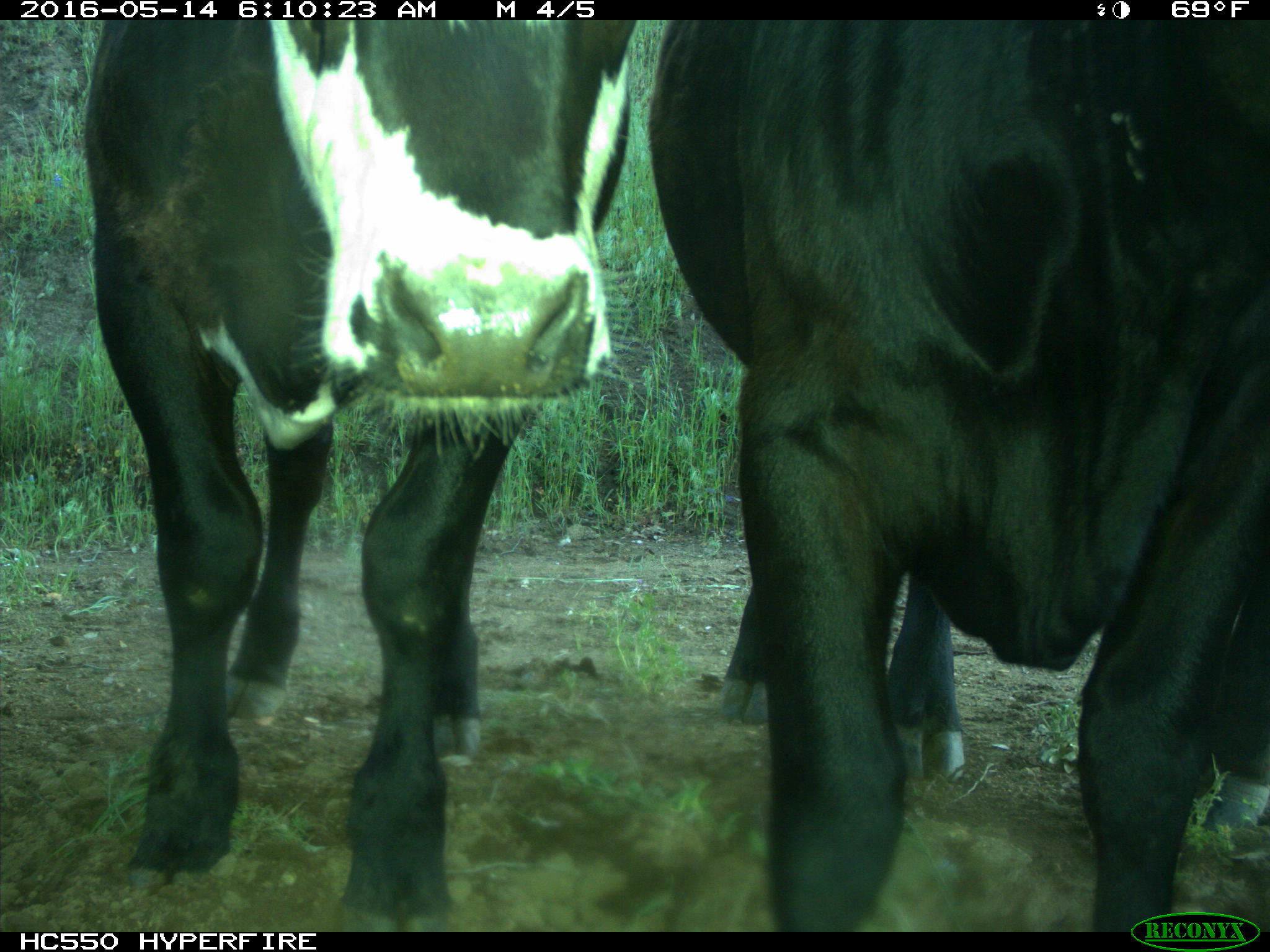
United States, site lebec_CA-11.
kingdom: Animalia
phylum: Chordata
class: Mammalia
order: Artiodactyla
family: Bovidae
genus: Bos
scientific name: Bos taurus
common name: domestic cow